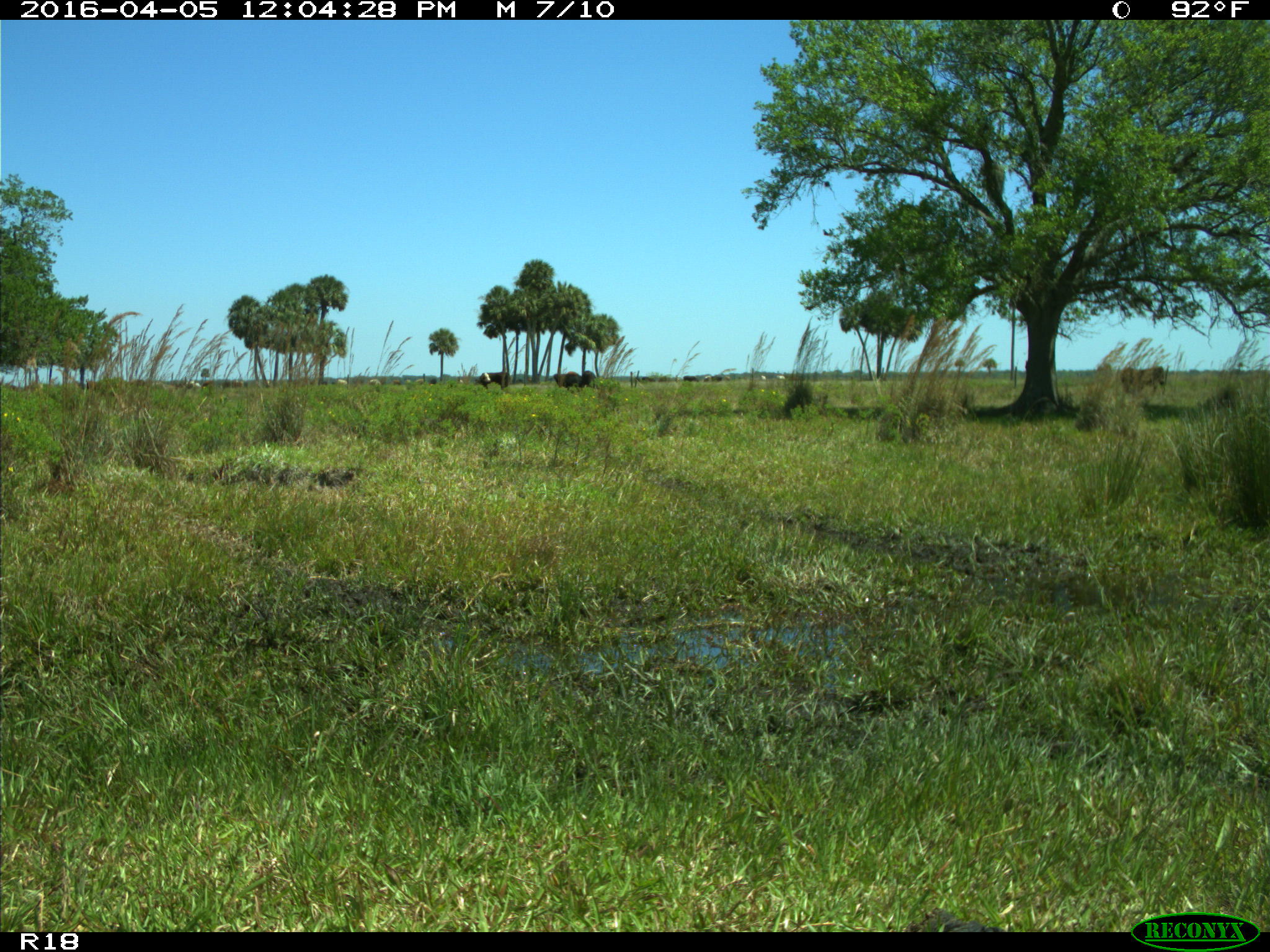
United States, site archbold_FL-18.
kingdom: Animalia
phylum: Chordata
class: Mammalia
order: Artiodactyla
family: Bovidae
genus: Bos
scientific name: Bos taurus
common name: domestic cow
Bos taurus (domestic cow).